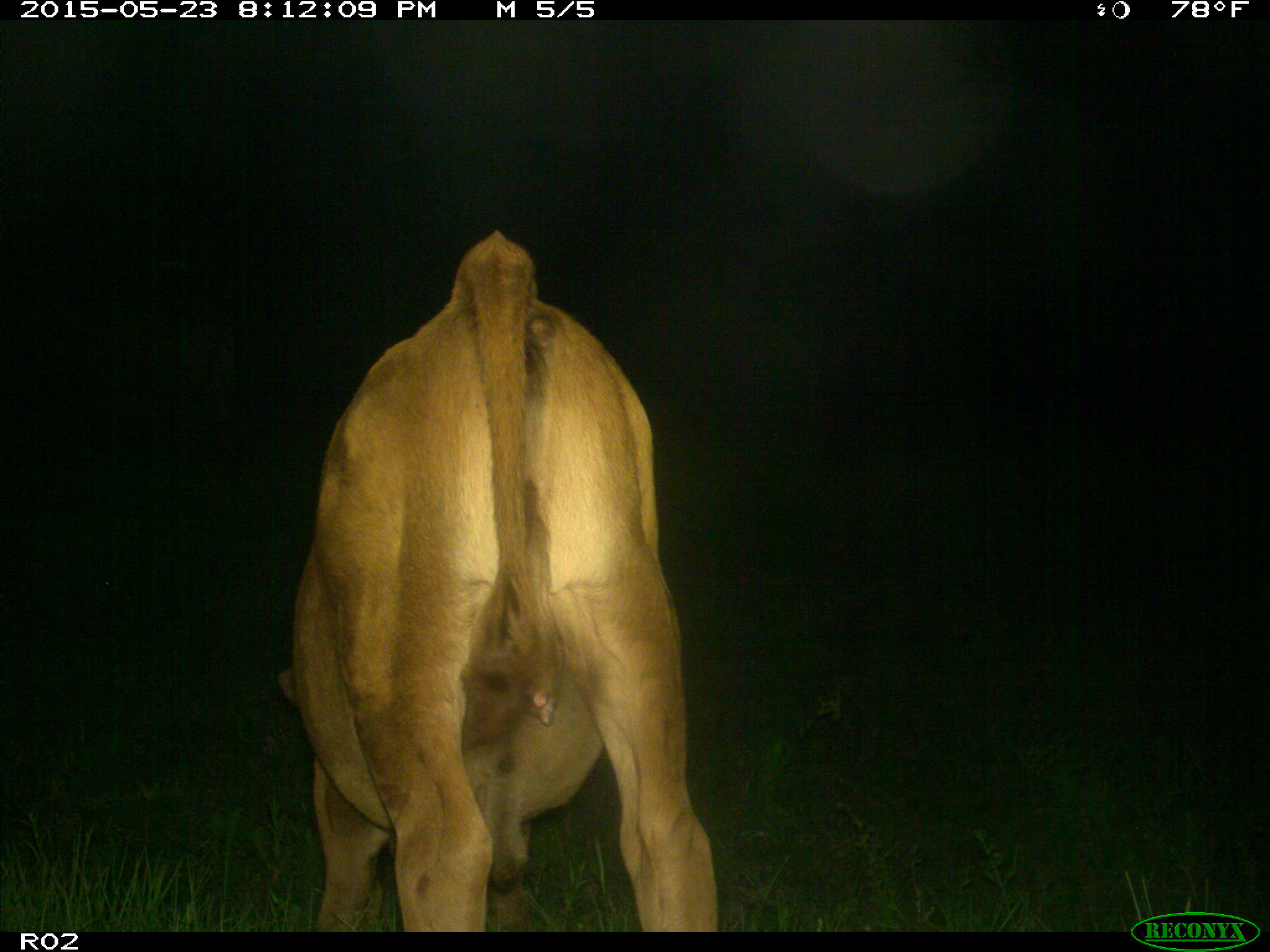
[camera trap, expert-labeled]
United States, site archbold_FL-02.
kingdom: Animalia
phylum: Chordata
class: Mammalia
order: Artiodactyla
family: Bovidae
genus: Bos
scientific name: Bos taurus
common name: domestic cow